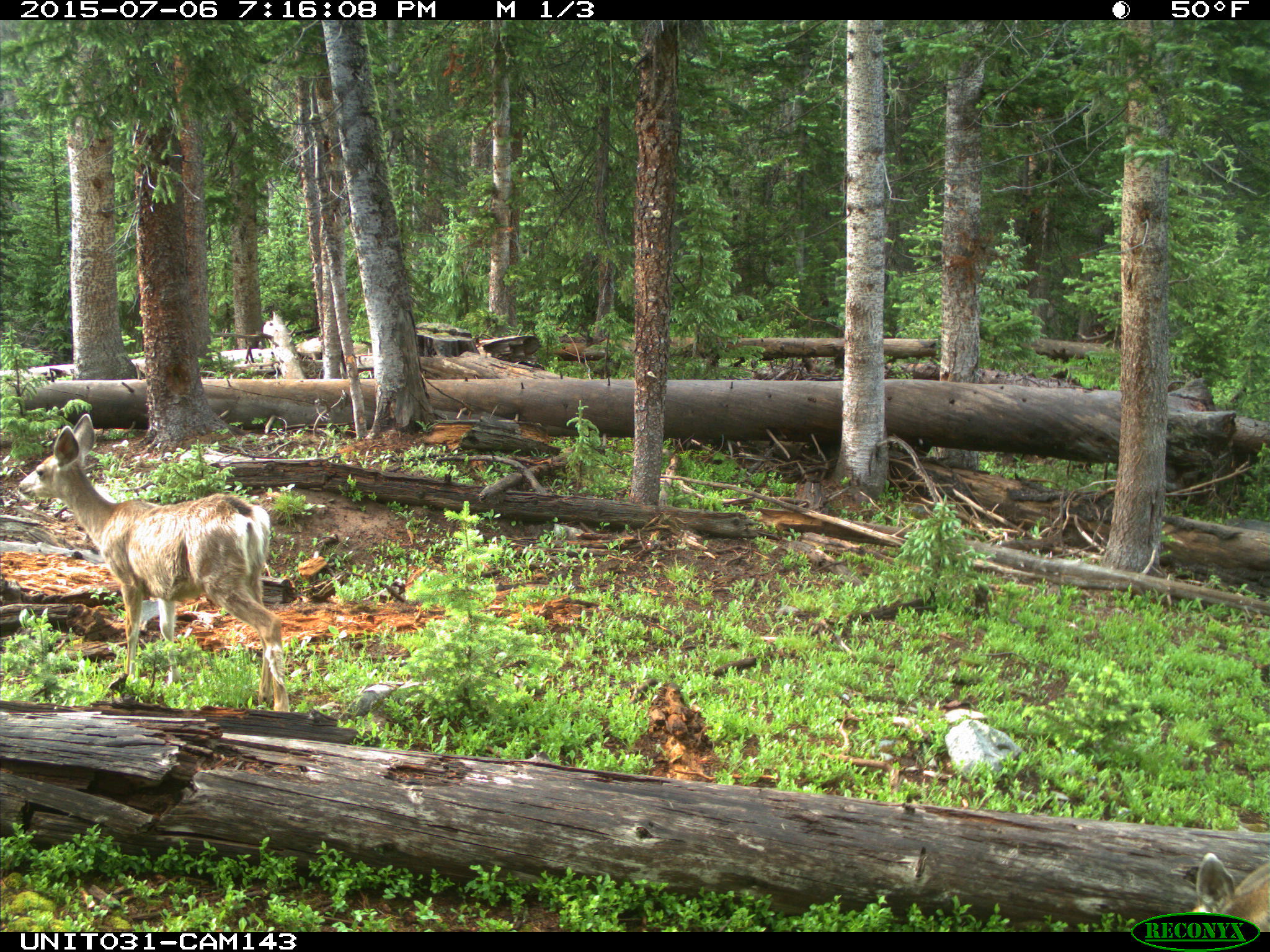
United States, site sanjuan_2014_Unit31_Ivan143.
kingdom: Animalia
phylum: Chordata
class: Mammalia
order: Artiodactyla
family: Cervidae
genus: Odocoileus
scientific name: Odocoileus hemionus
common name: mule deer